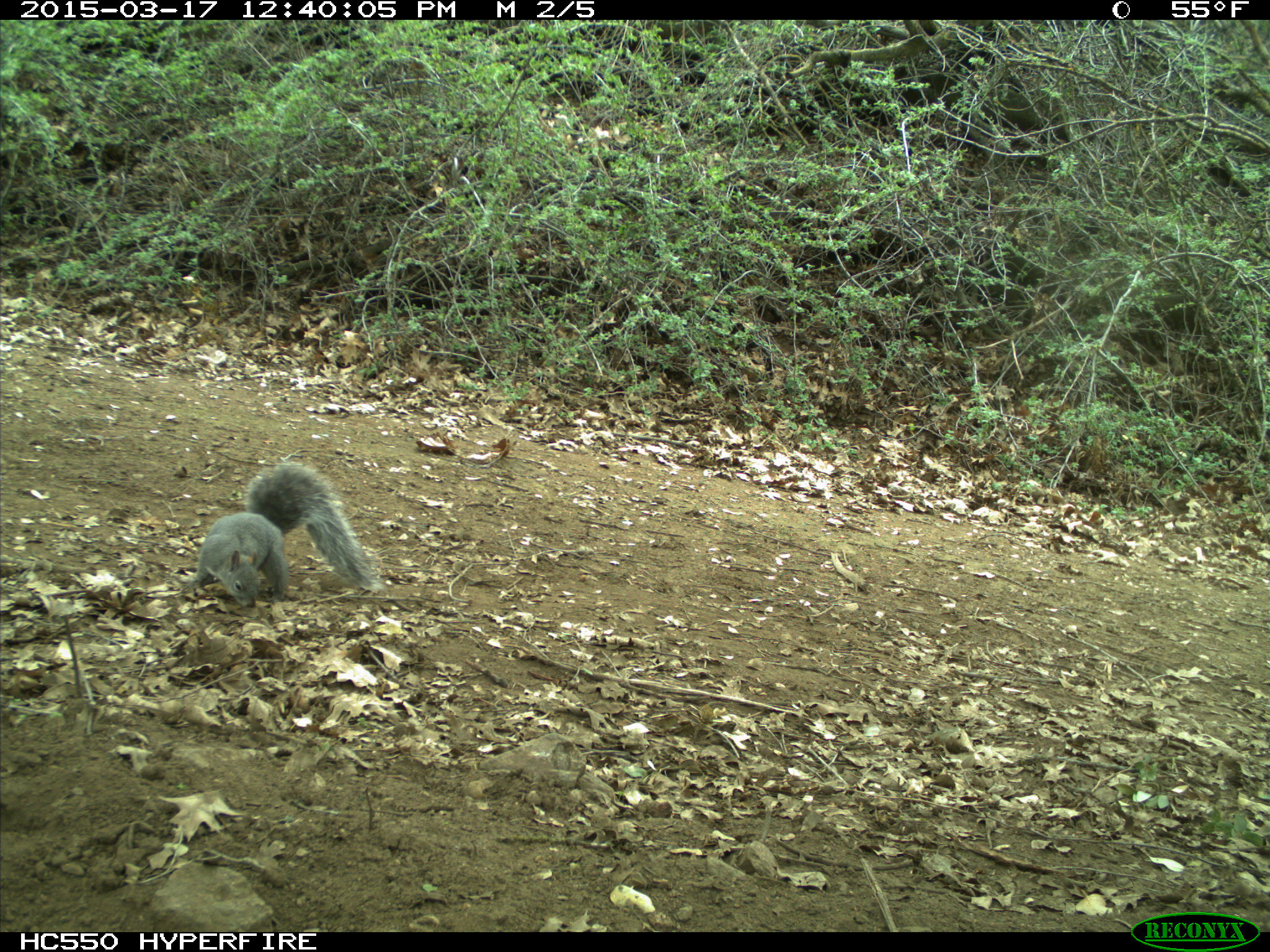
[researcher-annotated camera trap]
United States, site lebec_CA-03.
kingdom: Animalia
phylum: Chordata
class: Mammalia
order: Rodentia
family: Sciuridae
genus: Sciurus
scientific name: Sciurus carolinensis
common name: eastern gray squirrel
Sciurus carolinensis (eastern gray squirrel).